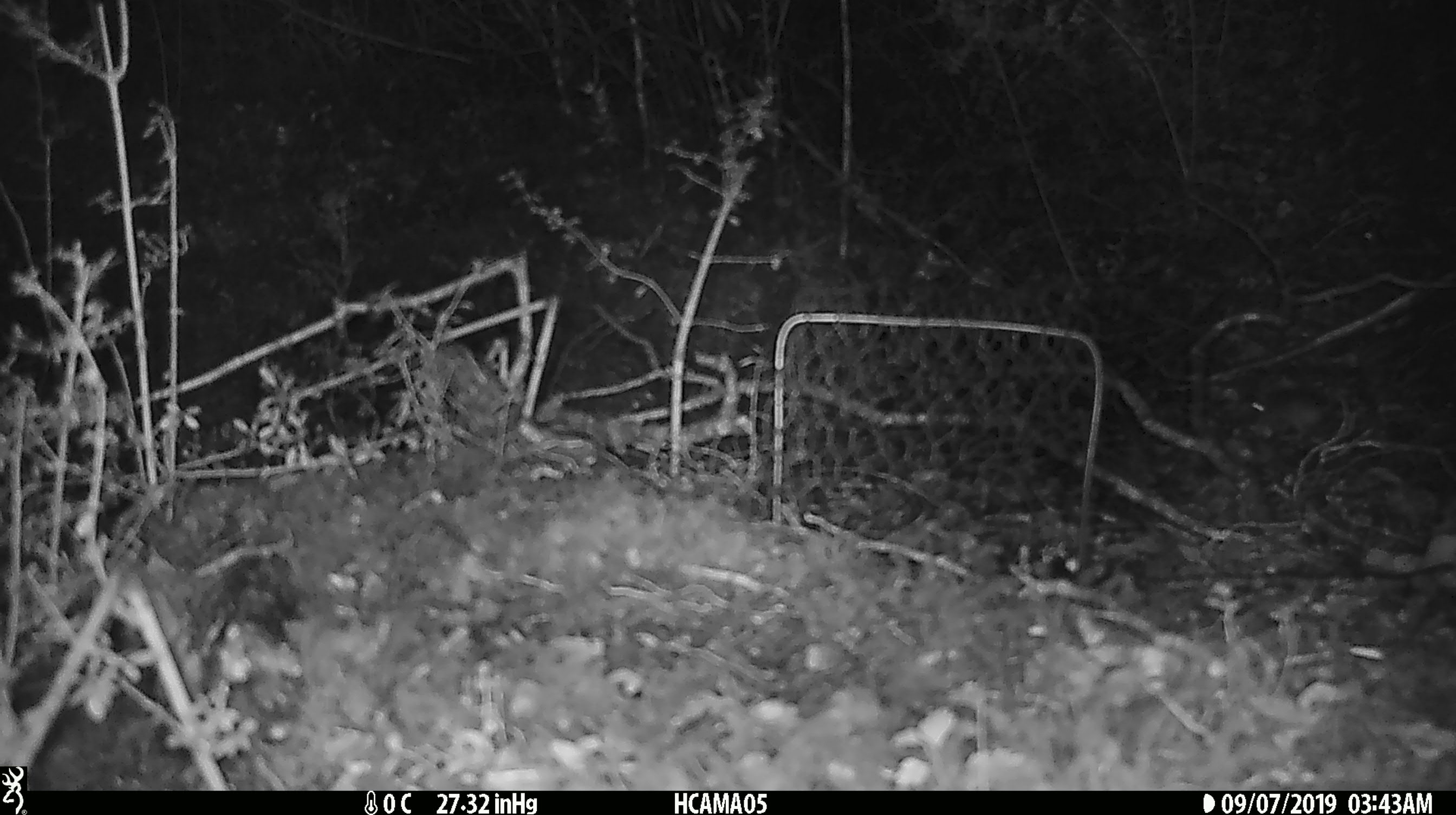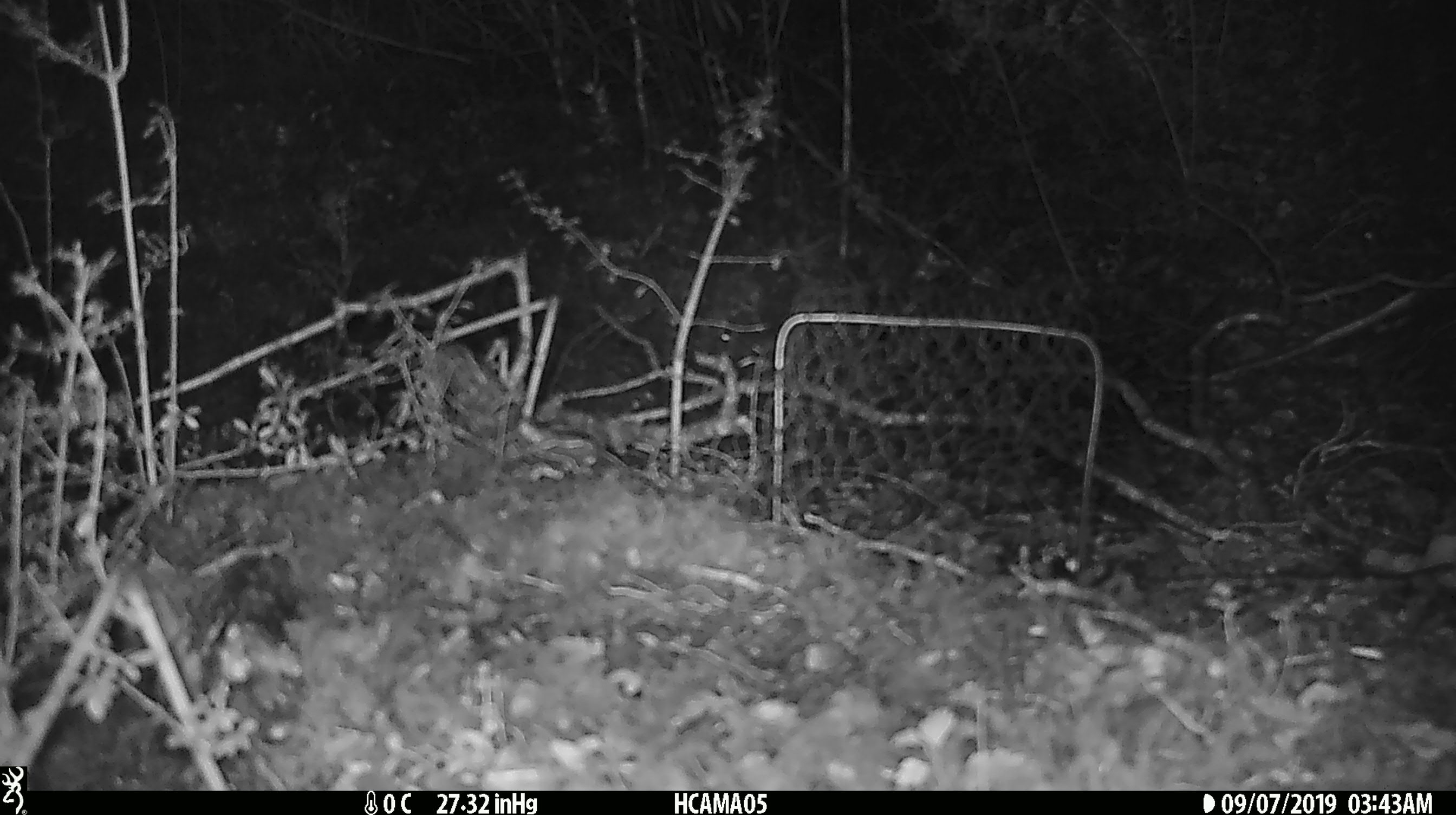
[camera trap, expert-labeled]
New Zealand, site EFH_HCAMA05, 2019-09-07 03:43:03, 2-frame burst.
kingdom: Animalia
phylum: Chordata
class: Mammalia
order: Rodentia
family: Muridae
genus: Mus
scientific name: Mus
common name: mouse